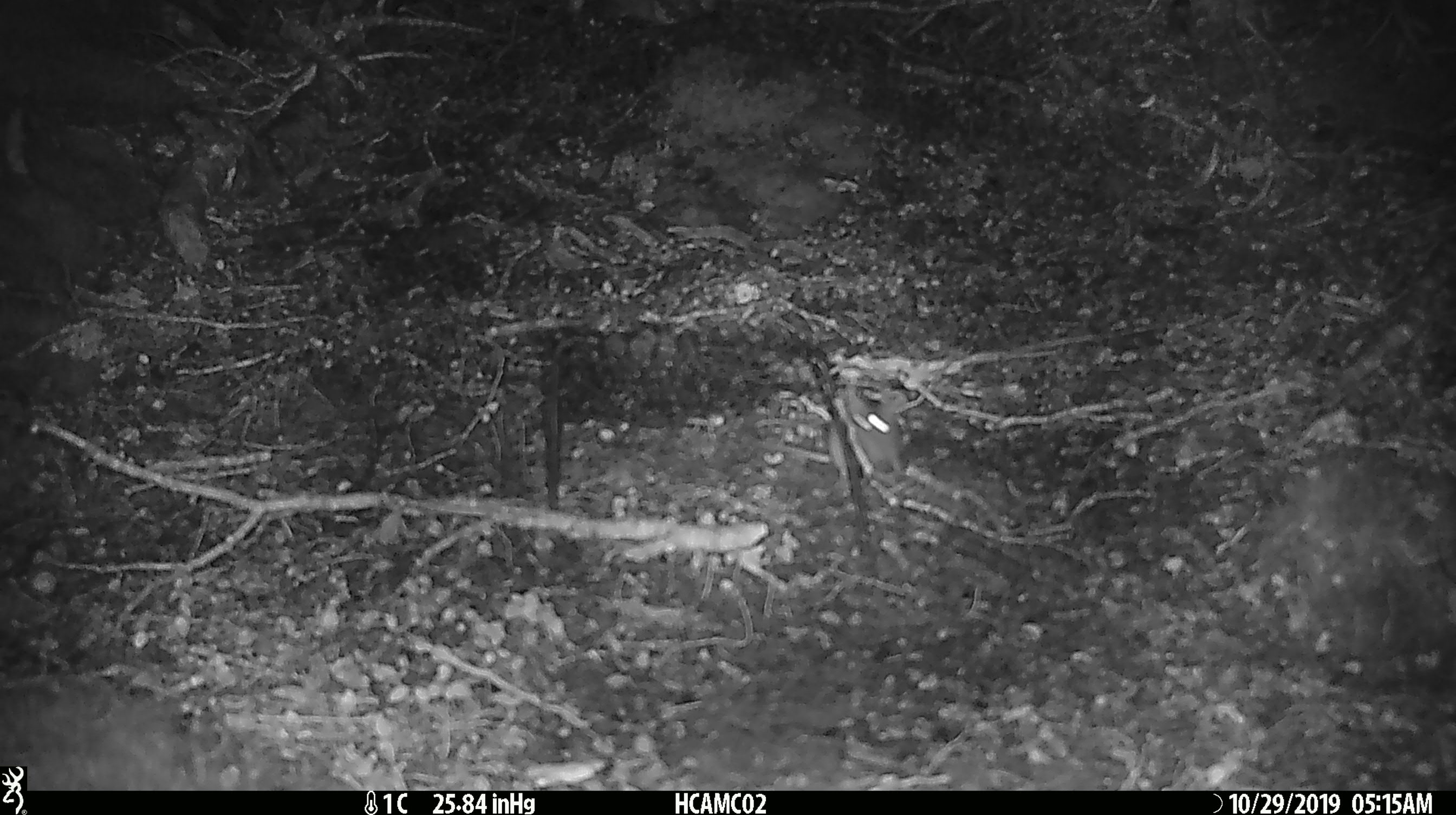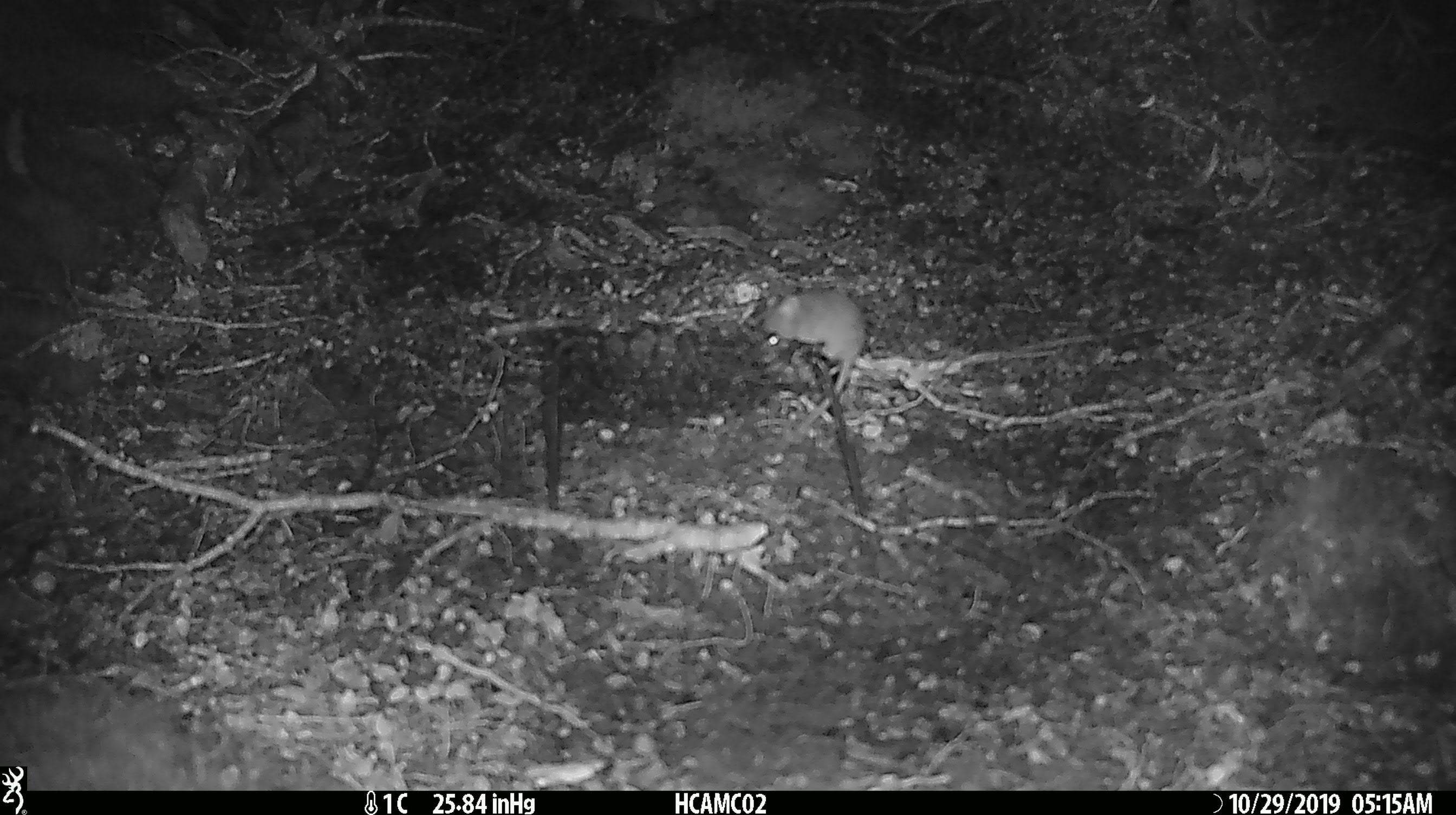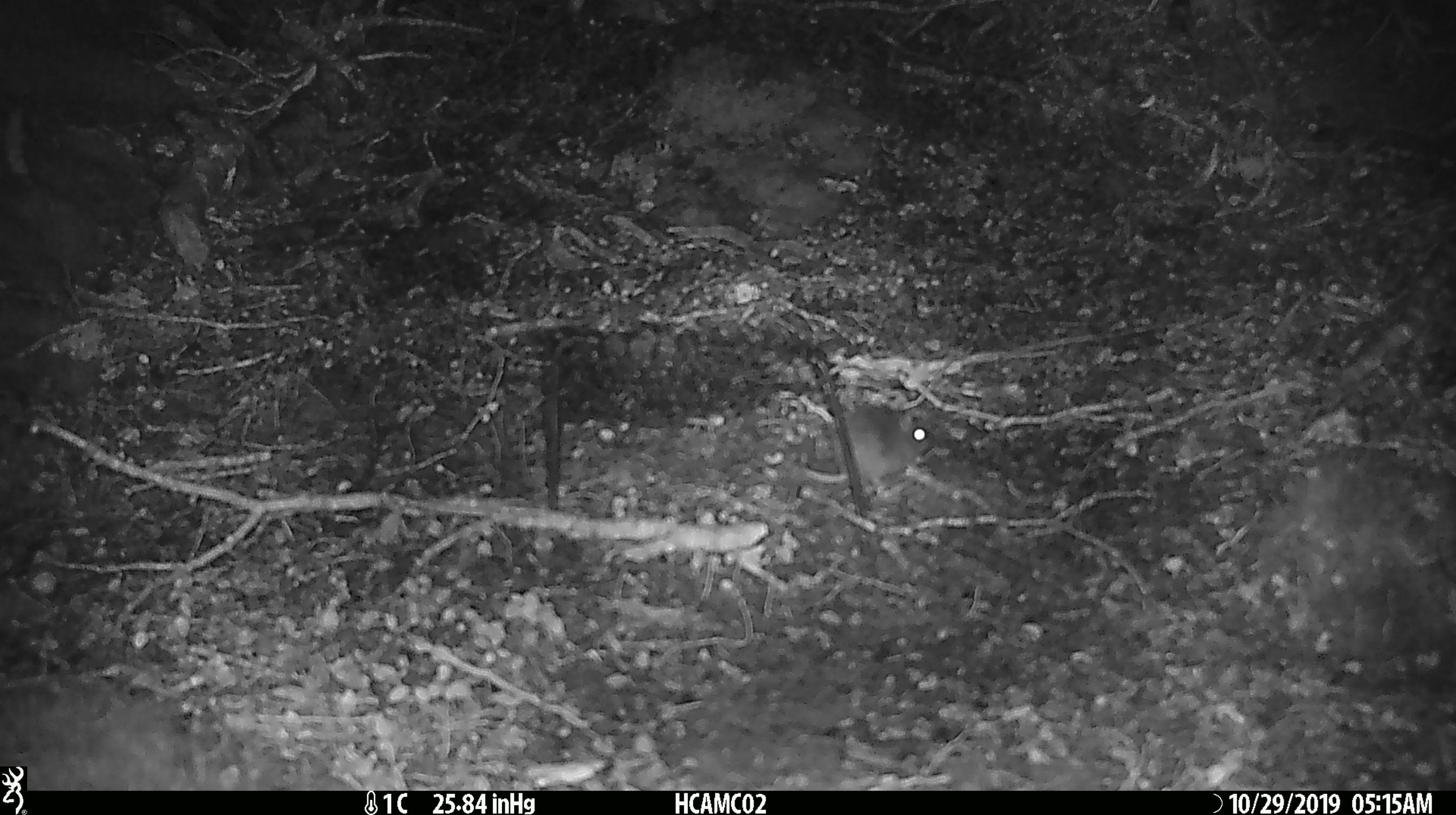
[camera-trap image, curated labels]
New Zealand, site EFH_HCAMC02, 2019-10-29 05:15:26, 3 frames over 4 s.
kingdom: Animalia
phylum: Chordata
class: Mammalia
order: Rodentia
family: Muridae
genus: Mus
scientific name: Mus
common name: mouse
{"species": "mouse (Mus)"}